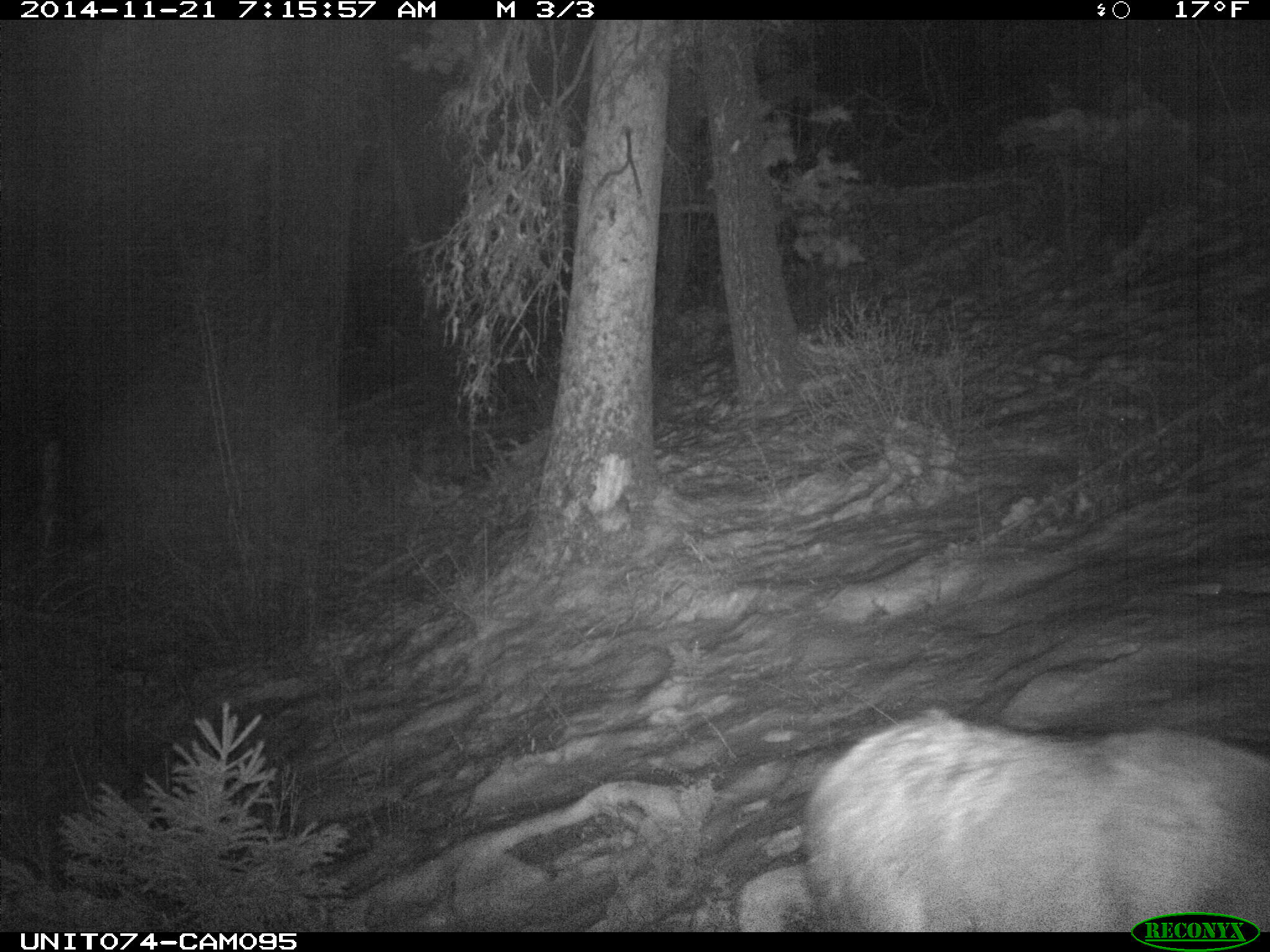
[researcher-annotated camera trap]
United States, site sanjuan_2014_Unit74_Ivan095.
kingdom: Animalia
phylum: Chordata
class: Mammalia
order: Artiodactyla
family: Cervidae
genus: Cervus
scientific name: Cervus elaphus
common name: red deer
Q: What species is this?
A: Cervus elaphus (red deer).